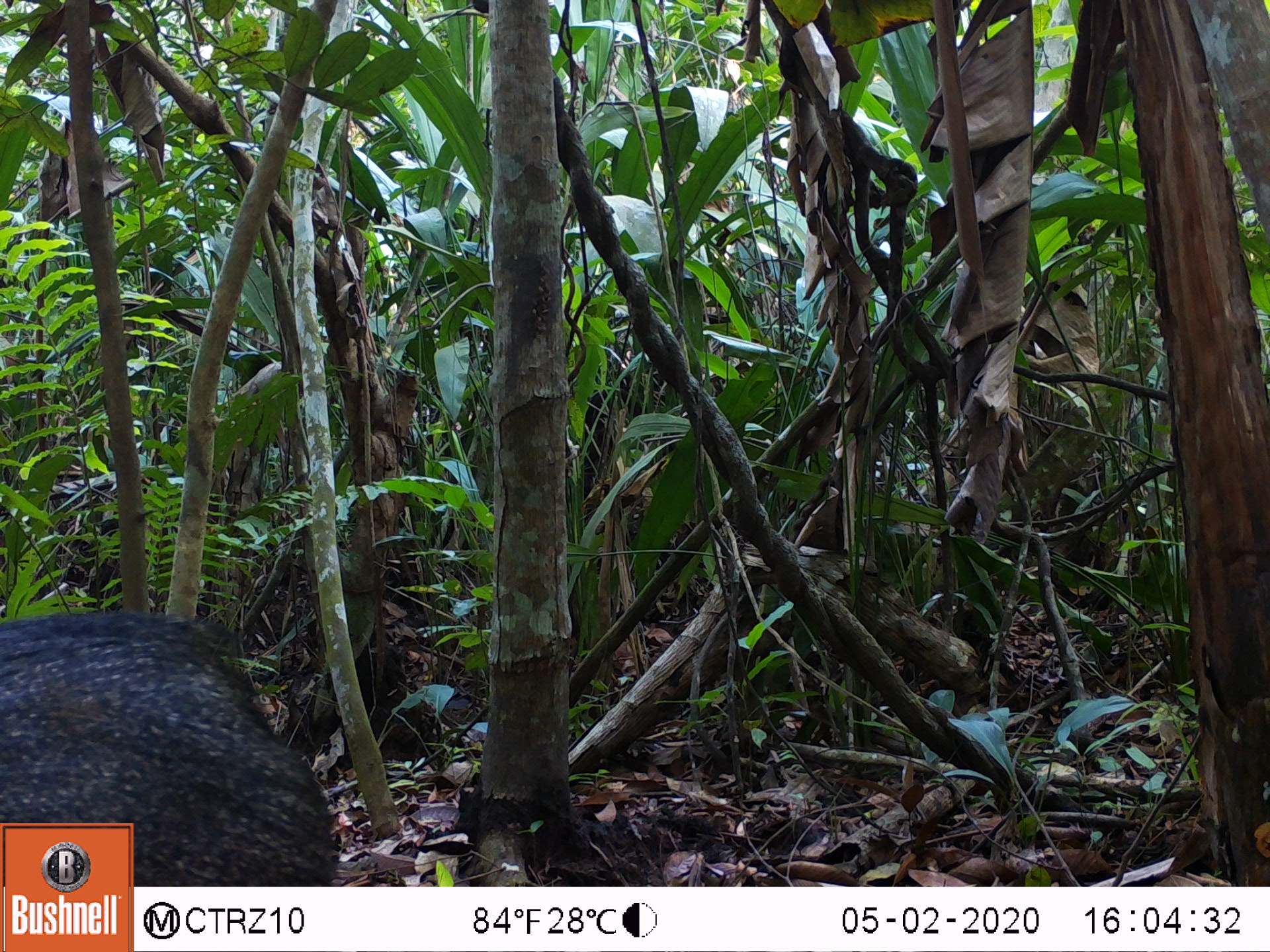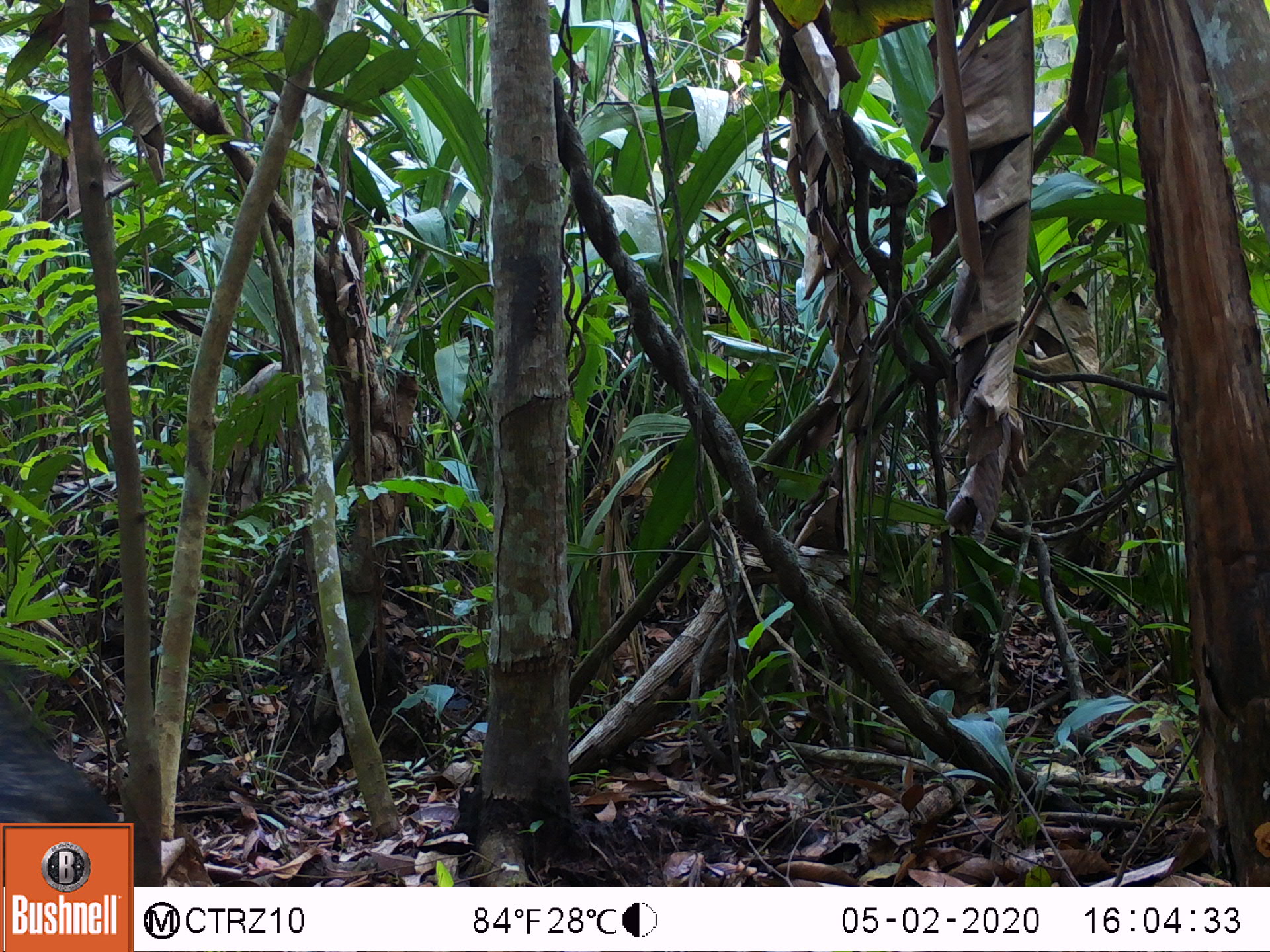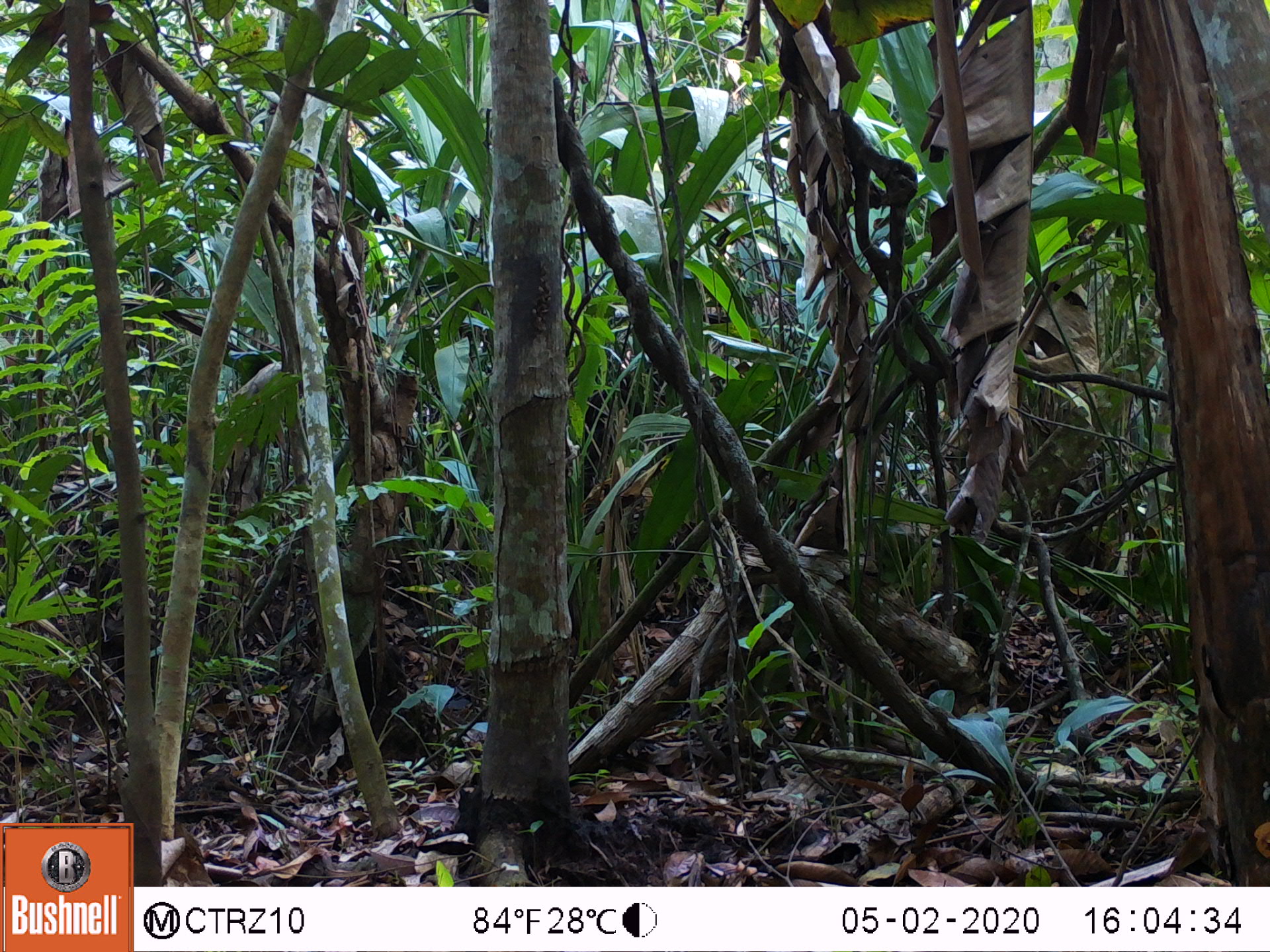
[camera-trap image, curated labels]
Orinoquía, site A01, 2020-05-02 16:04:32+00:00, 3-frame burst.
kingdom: Animalia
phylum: Chordata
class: Mammalia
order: Artiodactyla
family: Tayassuidae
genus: Pecari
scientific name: Pecari tajacu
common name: collared peccary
Collared peccary (Pecari tajacu).